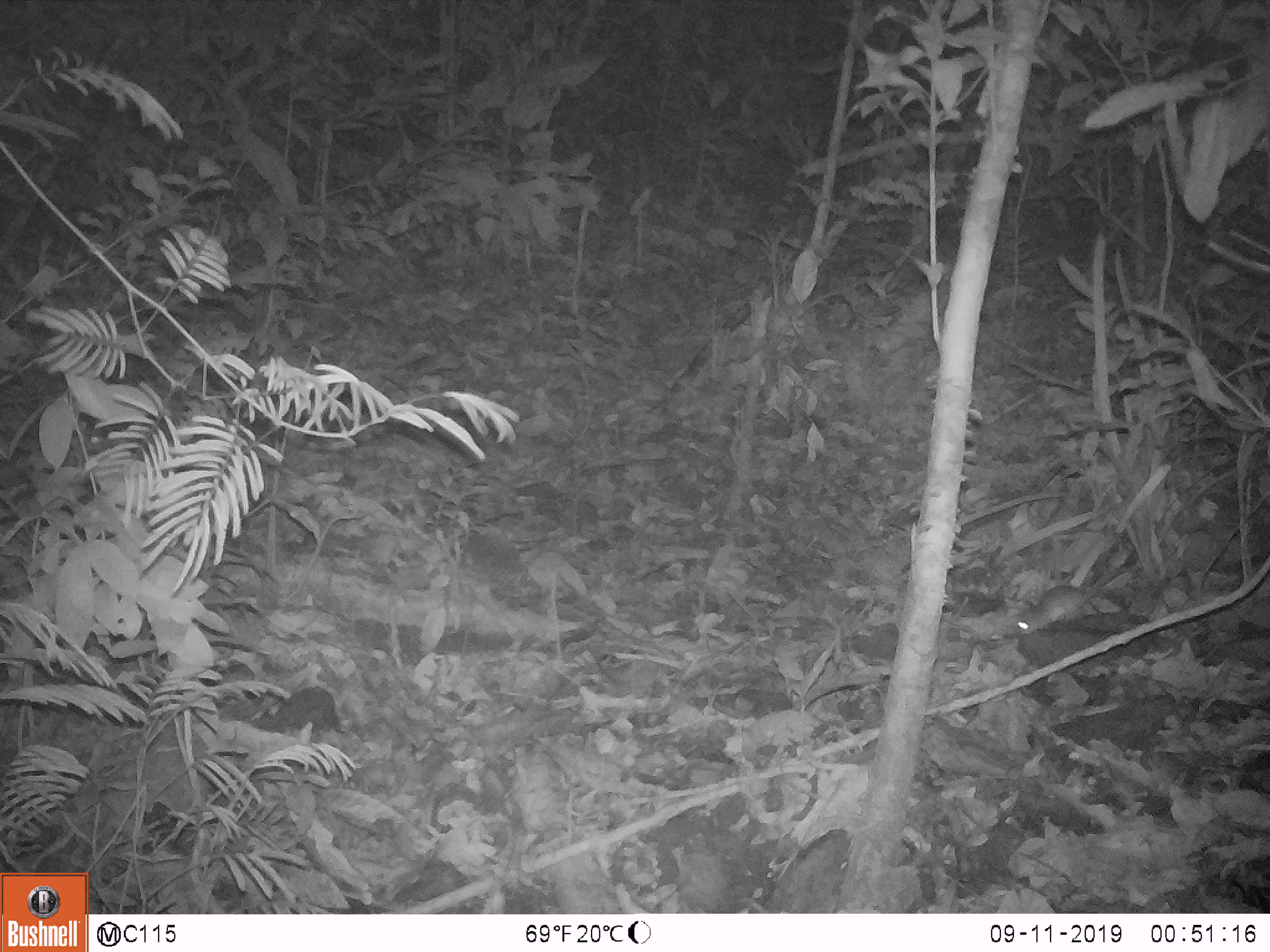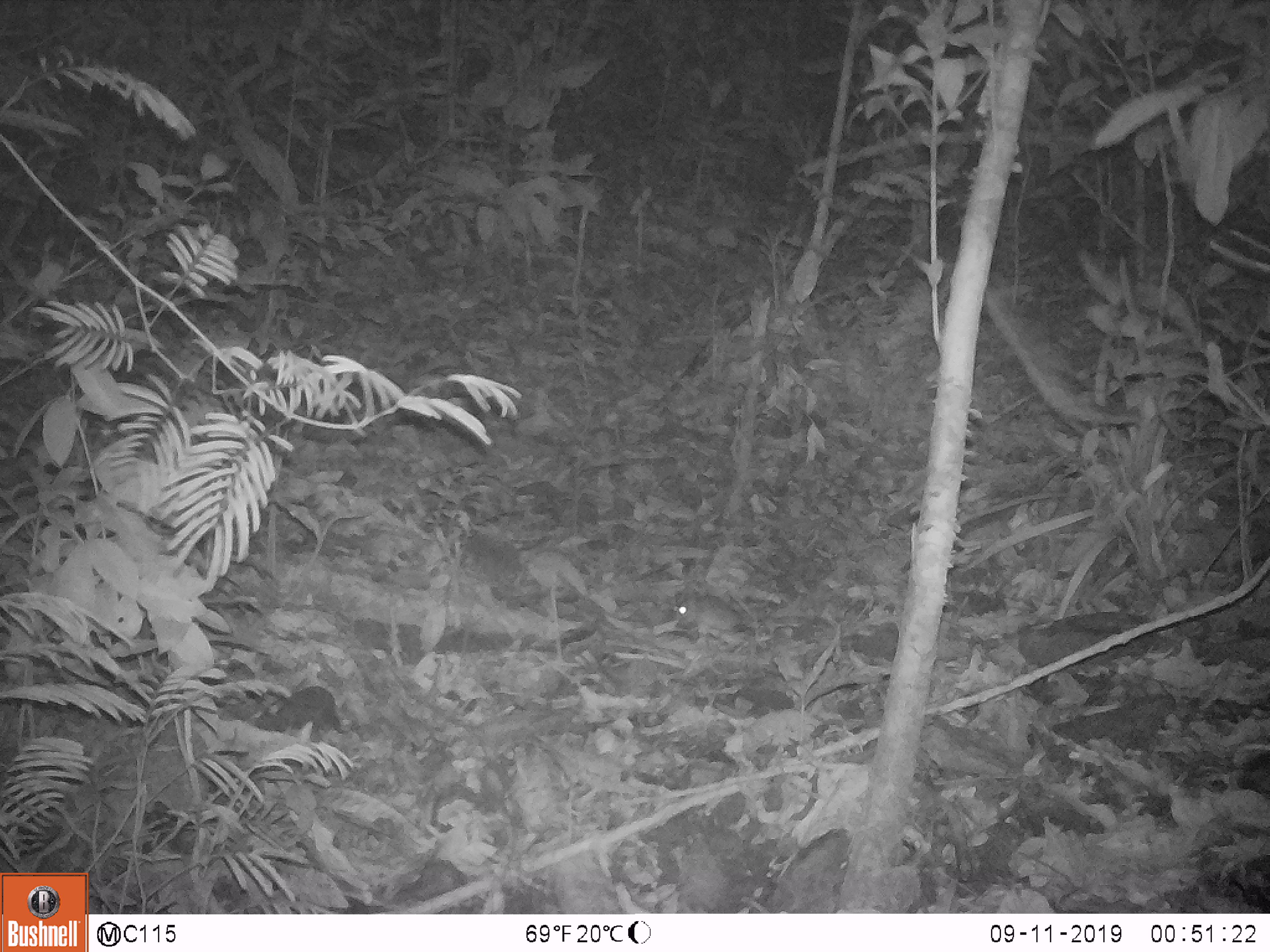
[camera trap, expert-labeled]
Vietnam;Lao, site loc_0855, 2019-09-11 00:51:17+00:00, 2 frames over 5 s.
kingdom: Animalia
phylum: Chordata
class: Mammalia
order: Rodentia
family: Muridae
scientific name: Muridae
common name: old-world mice and rats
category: unidentified murid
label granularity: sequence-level